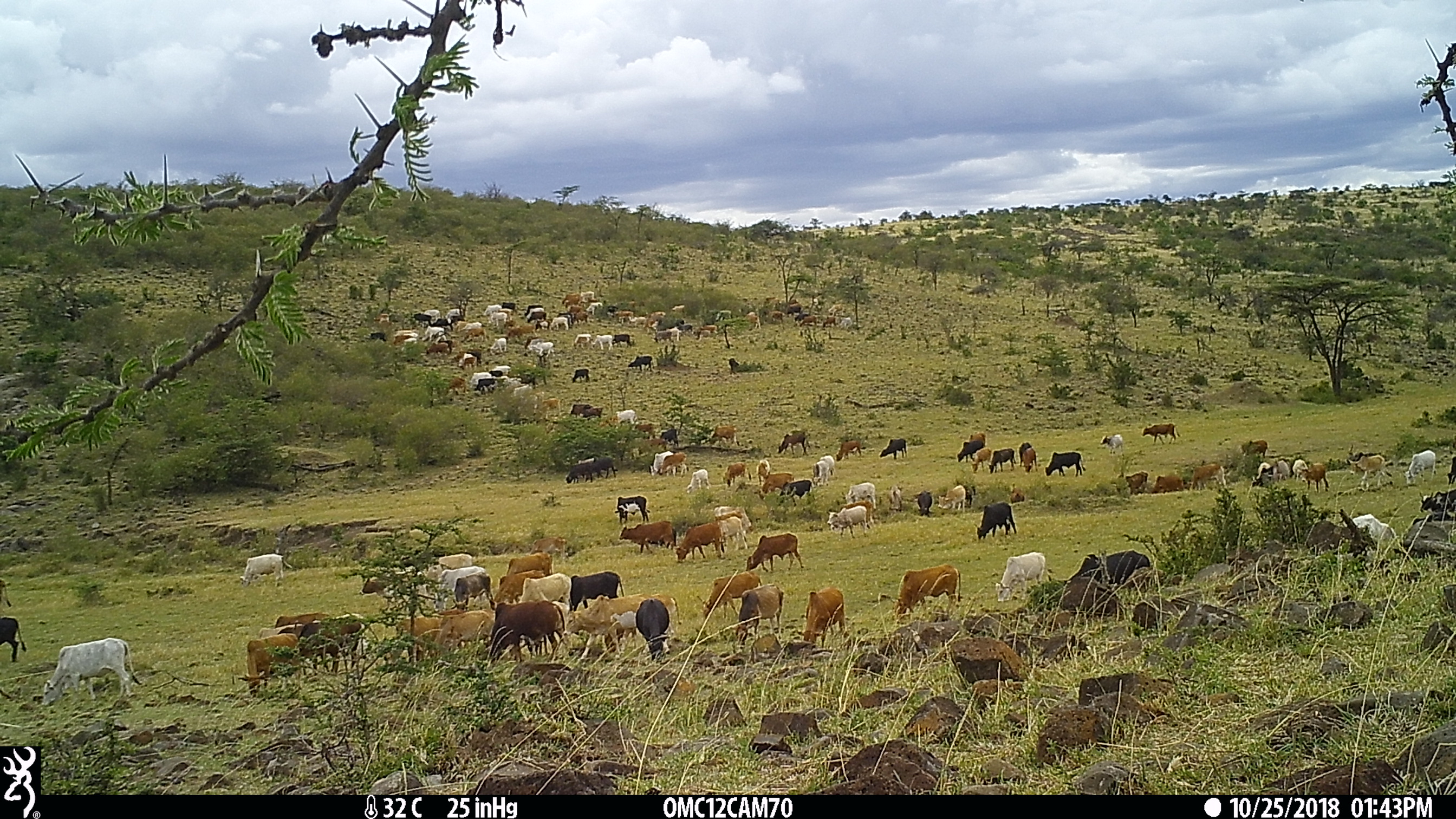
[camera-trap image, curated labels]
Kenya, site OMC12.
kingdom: Animalia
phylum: Chordata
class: Mammalia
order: Artiodactyla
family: Bovidae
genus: Bos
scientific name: Bos taurus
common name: cattle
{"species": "cattle (Bos taurus)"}